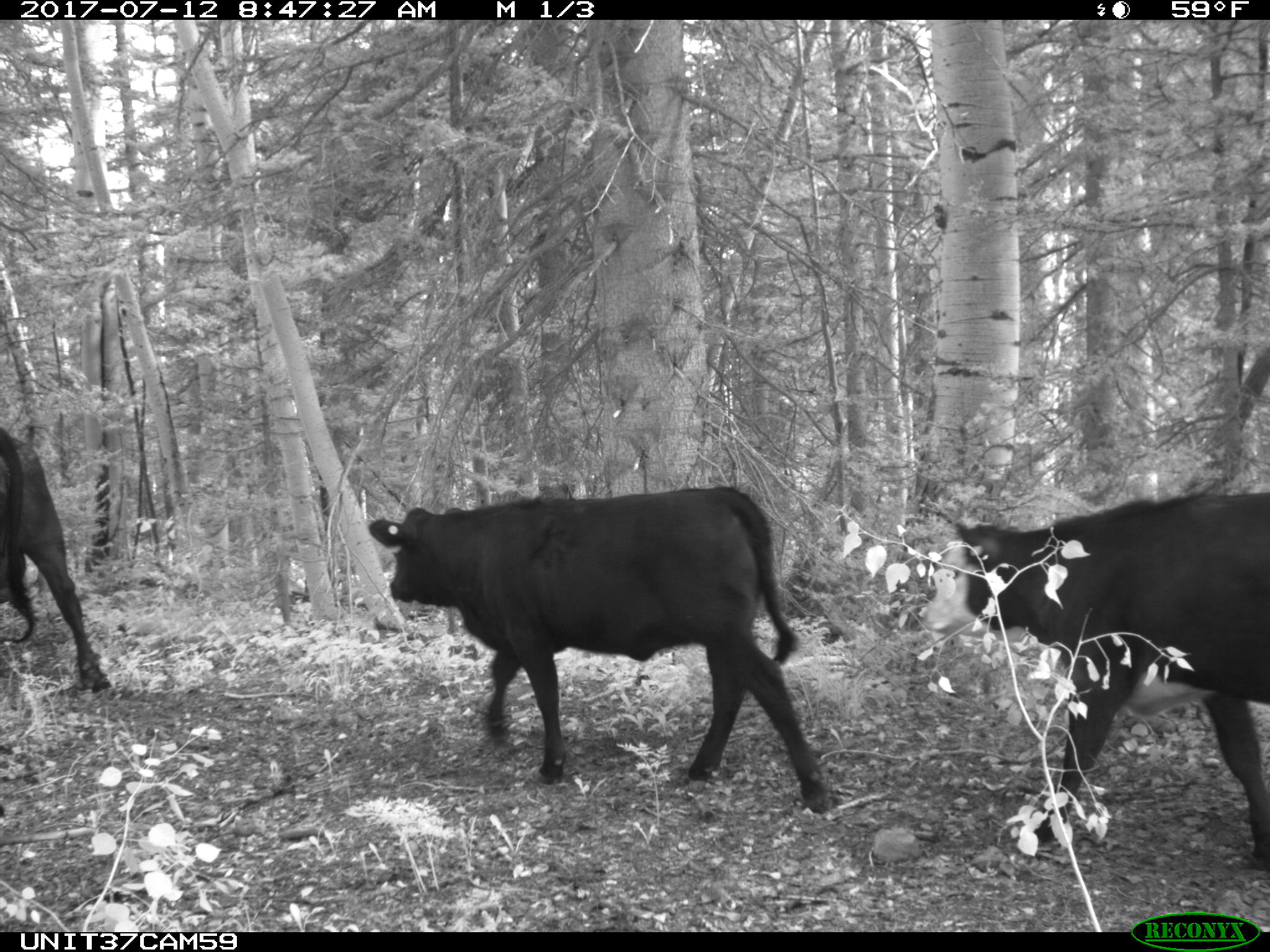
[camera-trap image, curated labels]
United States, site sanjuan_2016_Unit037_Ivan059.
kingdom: Animalia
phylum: Chordata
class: Mammalia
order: Artiodactyla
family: Bovidae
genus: Bos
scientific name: Bos taurus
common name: domestic cow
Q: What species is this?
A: Bos taurus (domestic cow).